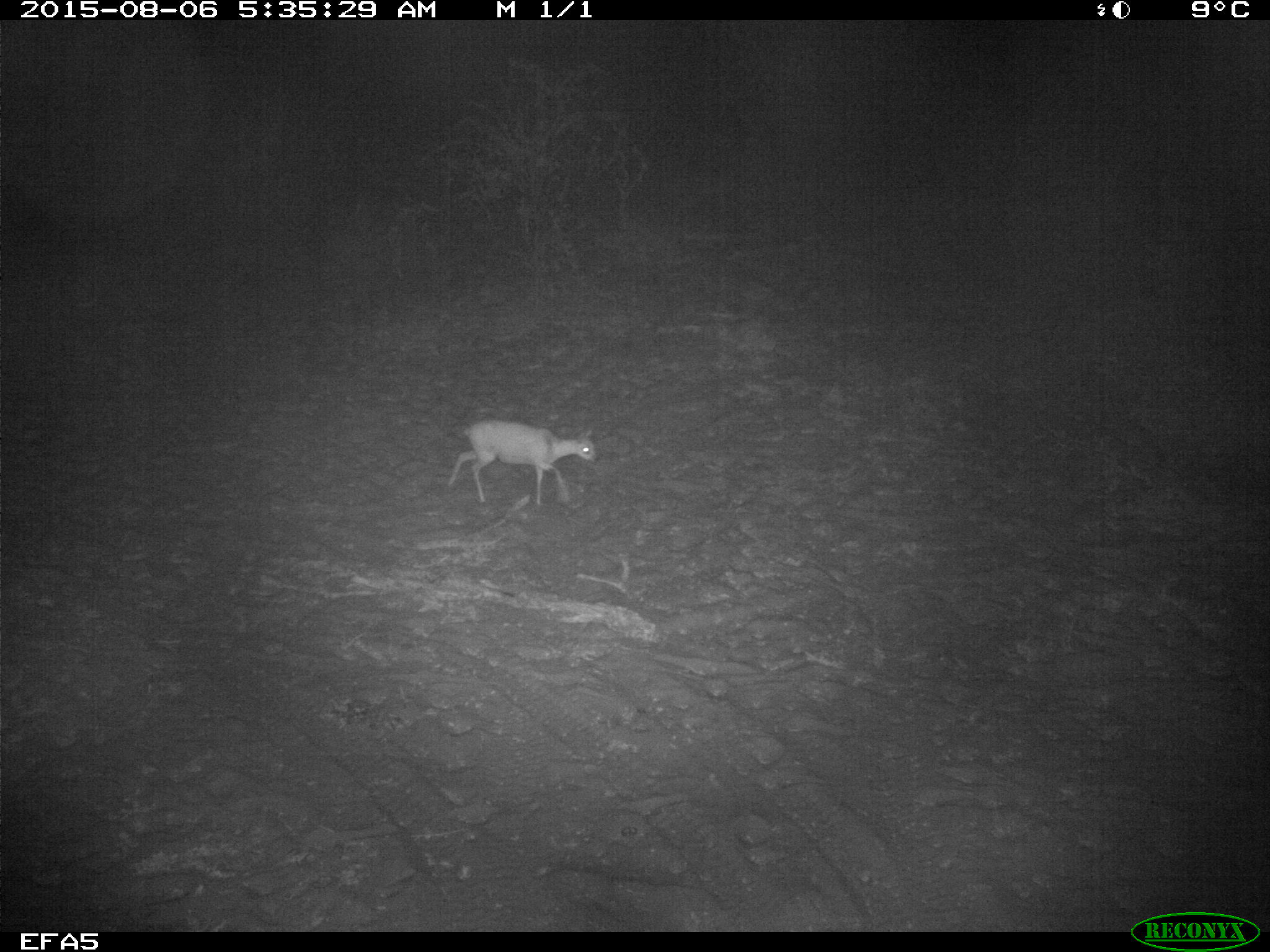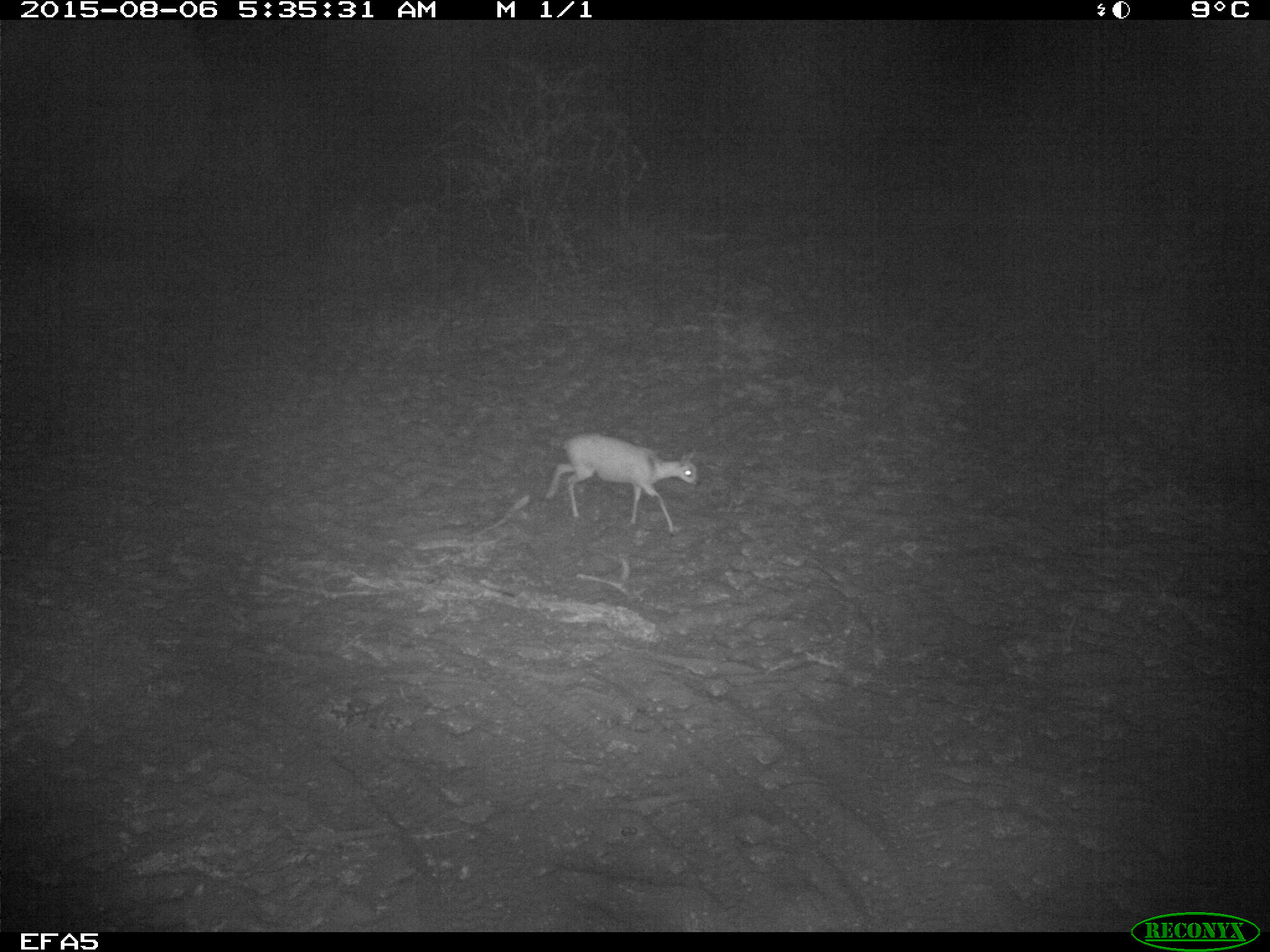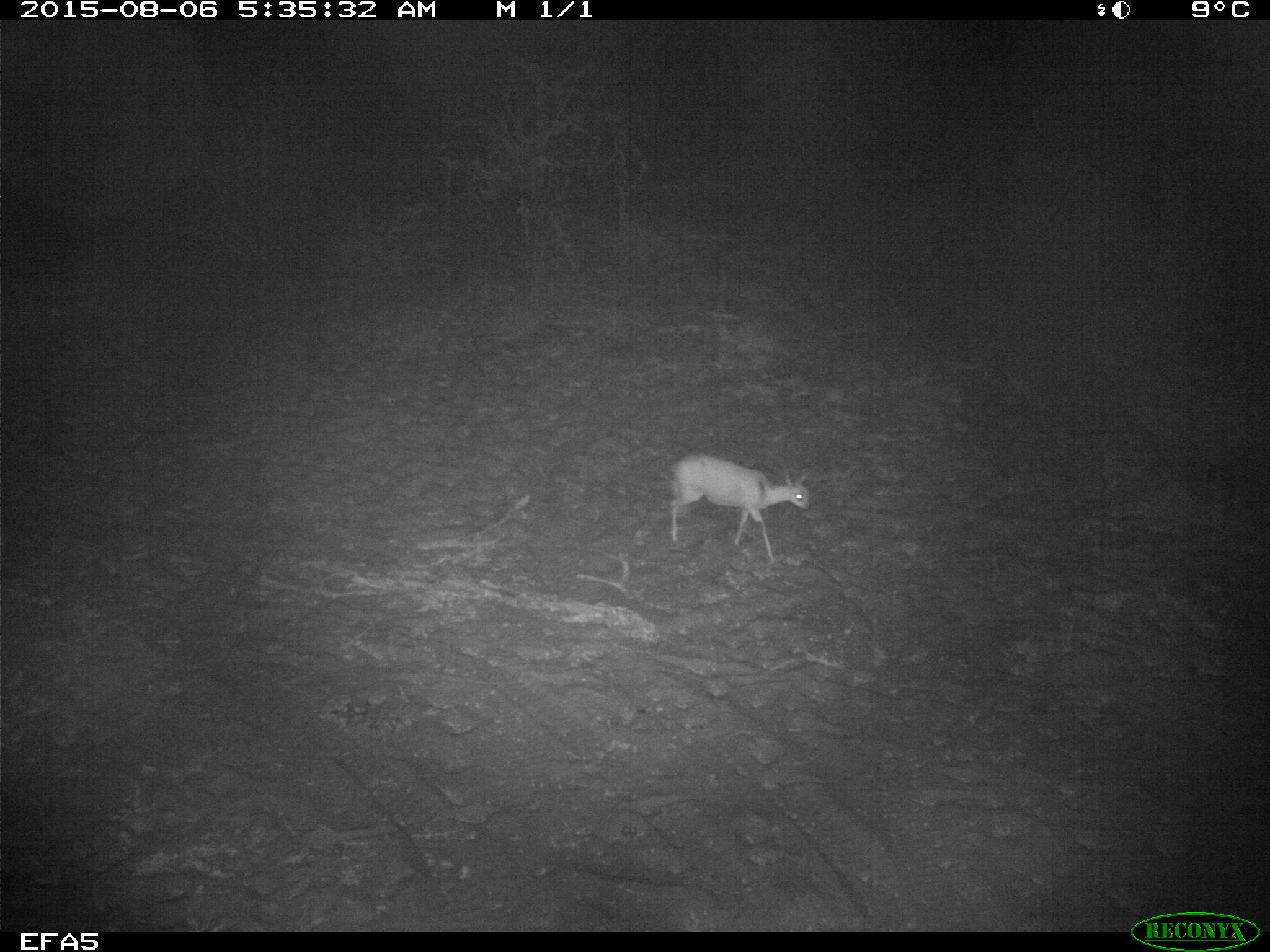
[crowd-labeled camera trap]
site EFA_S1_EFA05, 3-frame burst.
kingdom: Animalia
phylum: Chordata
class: Mammalia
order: Artiodactyla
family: Bovidae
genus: Raphicerus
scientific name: Raphicerus campestris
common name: steenbok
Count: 1.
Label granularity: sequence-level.